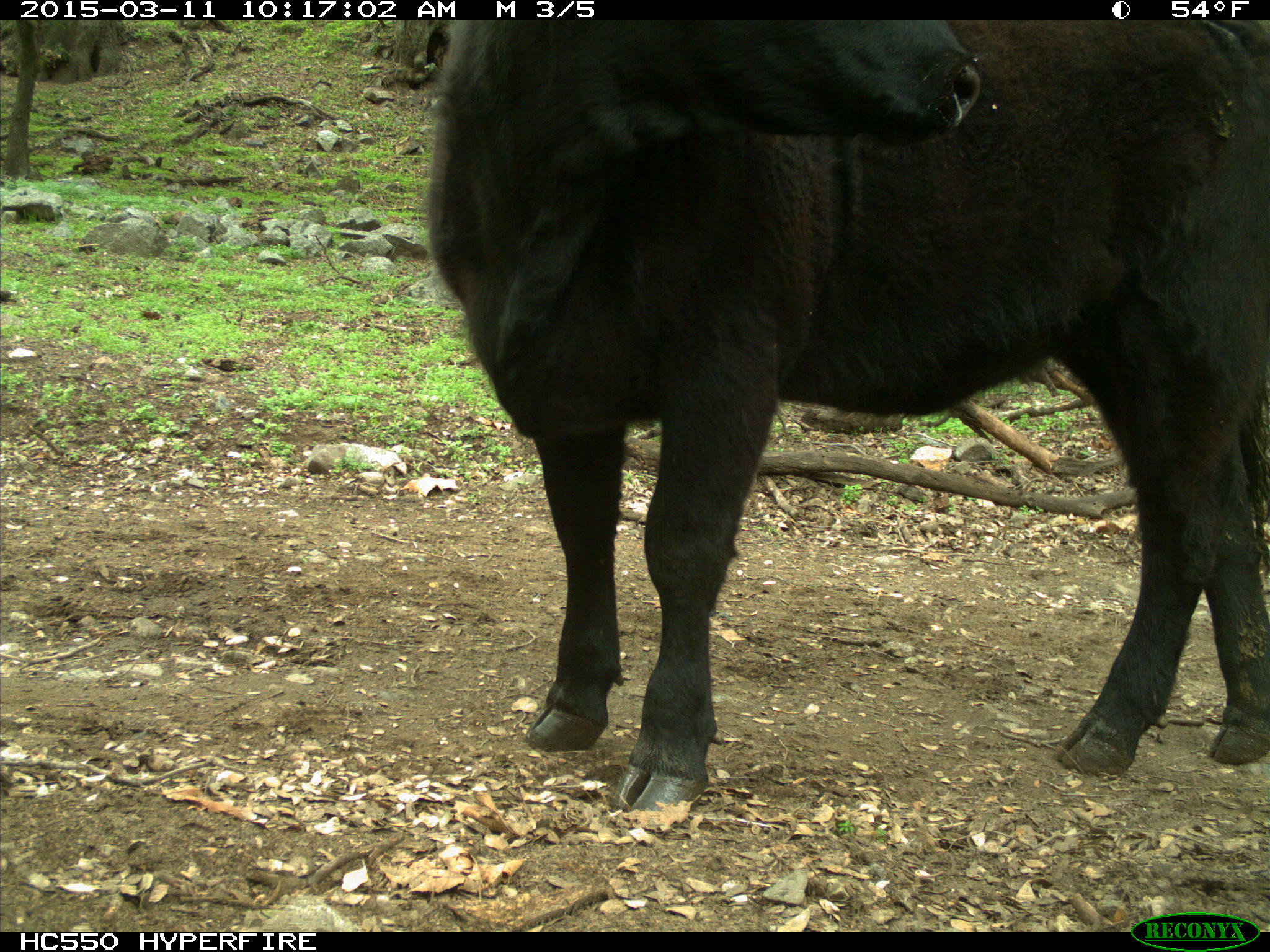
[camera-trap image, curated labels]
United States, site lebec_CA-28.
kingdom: Animalia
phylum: Chordata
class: Mammalia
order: Artiodactyla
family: Bovidae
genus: Bos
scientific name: Bos taurus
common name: domestic cow